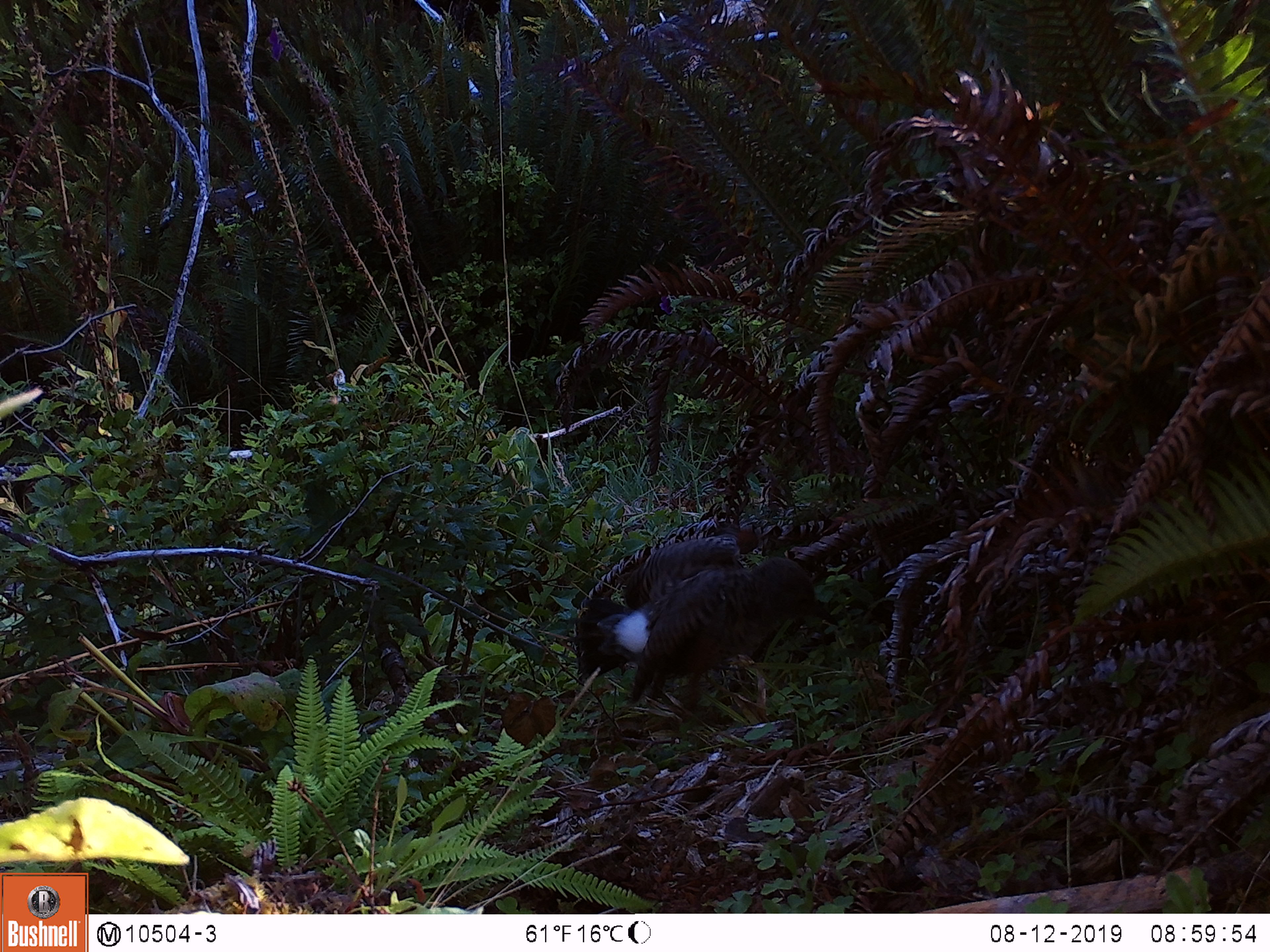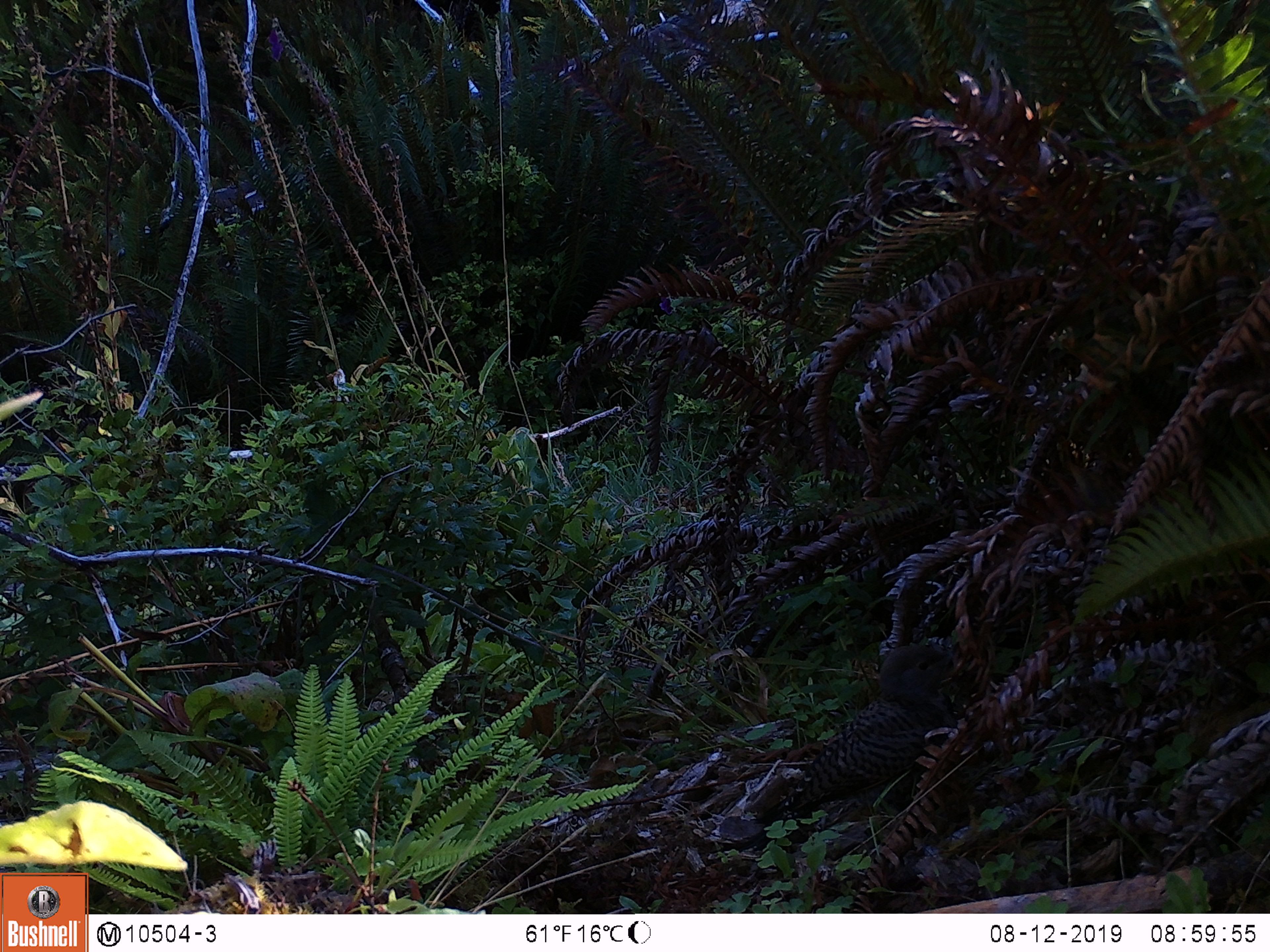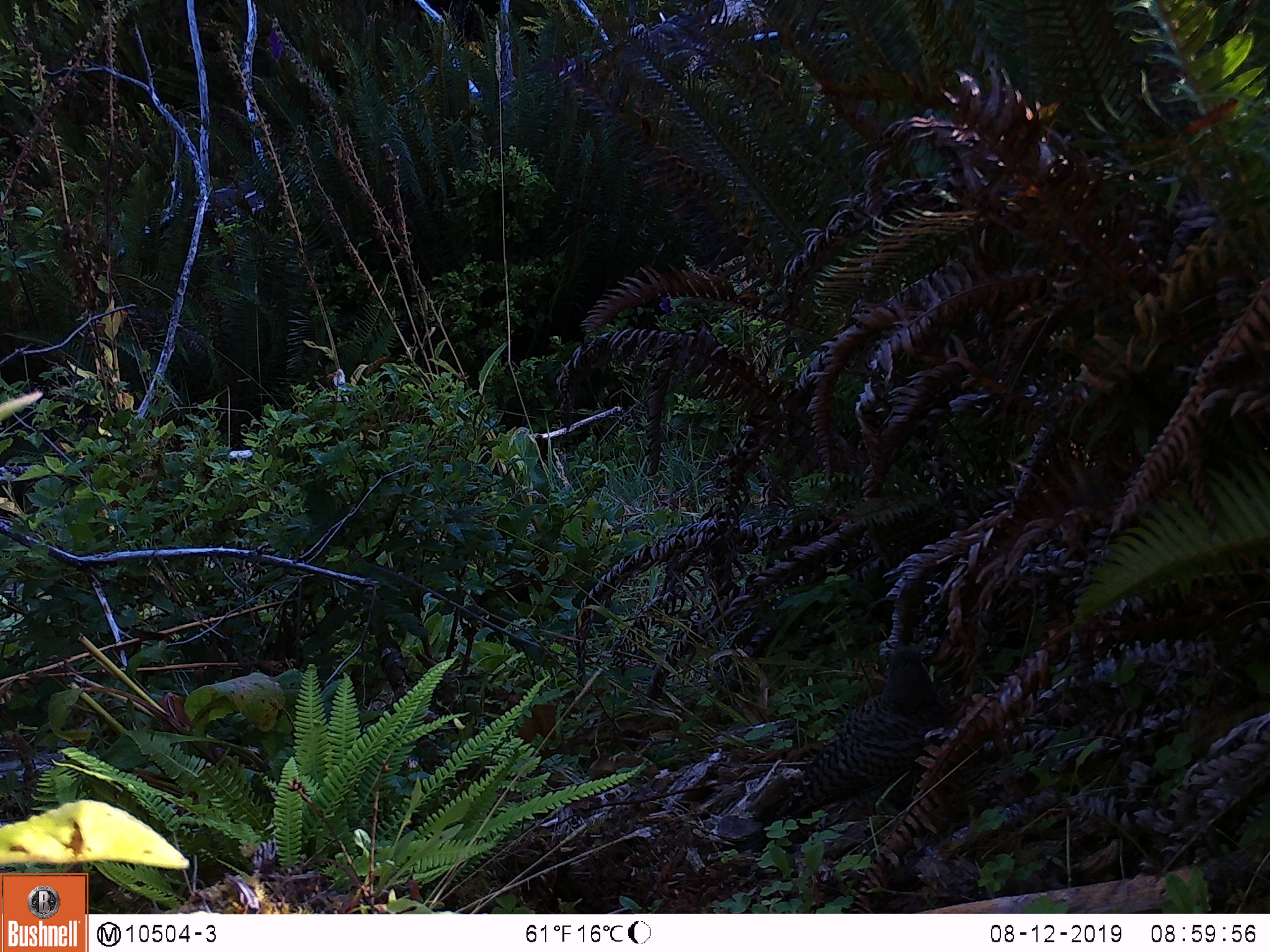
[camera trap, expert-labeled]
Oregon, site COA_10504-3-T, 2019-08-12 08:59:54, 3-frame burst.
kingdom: Animalia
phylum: Chordata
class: Aves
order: Piciformes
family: Picidae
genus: Colaptes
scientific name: Colaptes auratus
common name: northern flicker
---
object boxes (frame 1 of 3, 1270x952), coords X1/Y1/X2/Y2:
northern flicker: 576/538/840/702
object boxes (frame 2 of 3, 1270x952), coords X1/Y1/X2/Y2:
northern flicker: 775/640/979/822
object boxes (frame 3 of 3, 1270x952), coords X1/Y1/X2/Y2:
northern flicker: 755/641/953/825